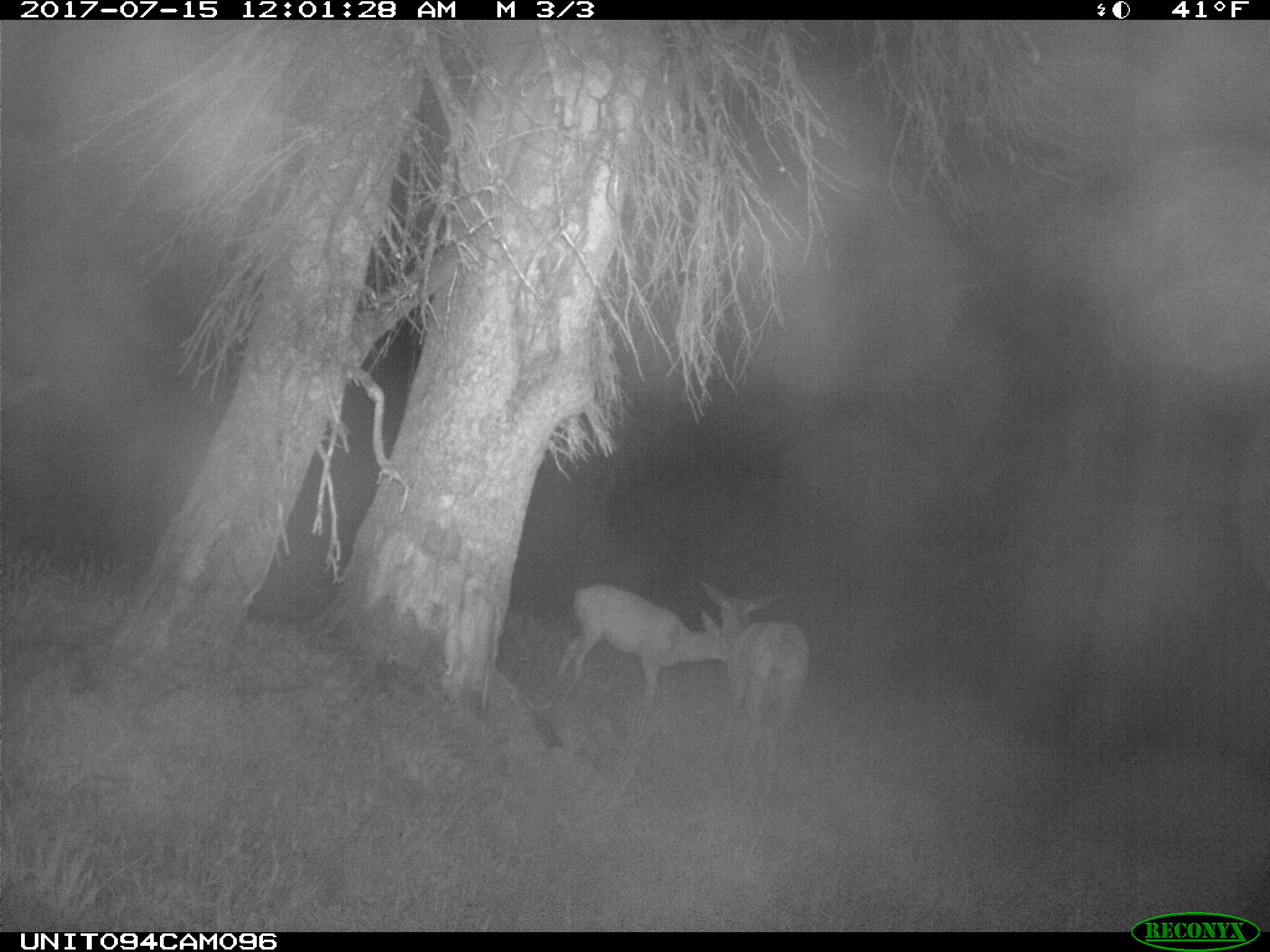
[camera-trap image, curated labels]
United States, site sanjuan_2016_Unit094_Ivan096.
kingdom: Animalia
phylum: Chordata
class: Mammalia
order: Artiodactyla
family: Cervidae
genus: Odocoileus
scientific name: Odocoileus hemionus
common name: mule deer